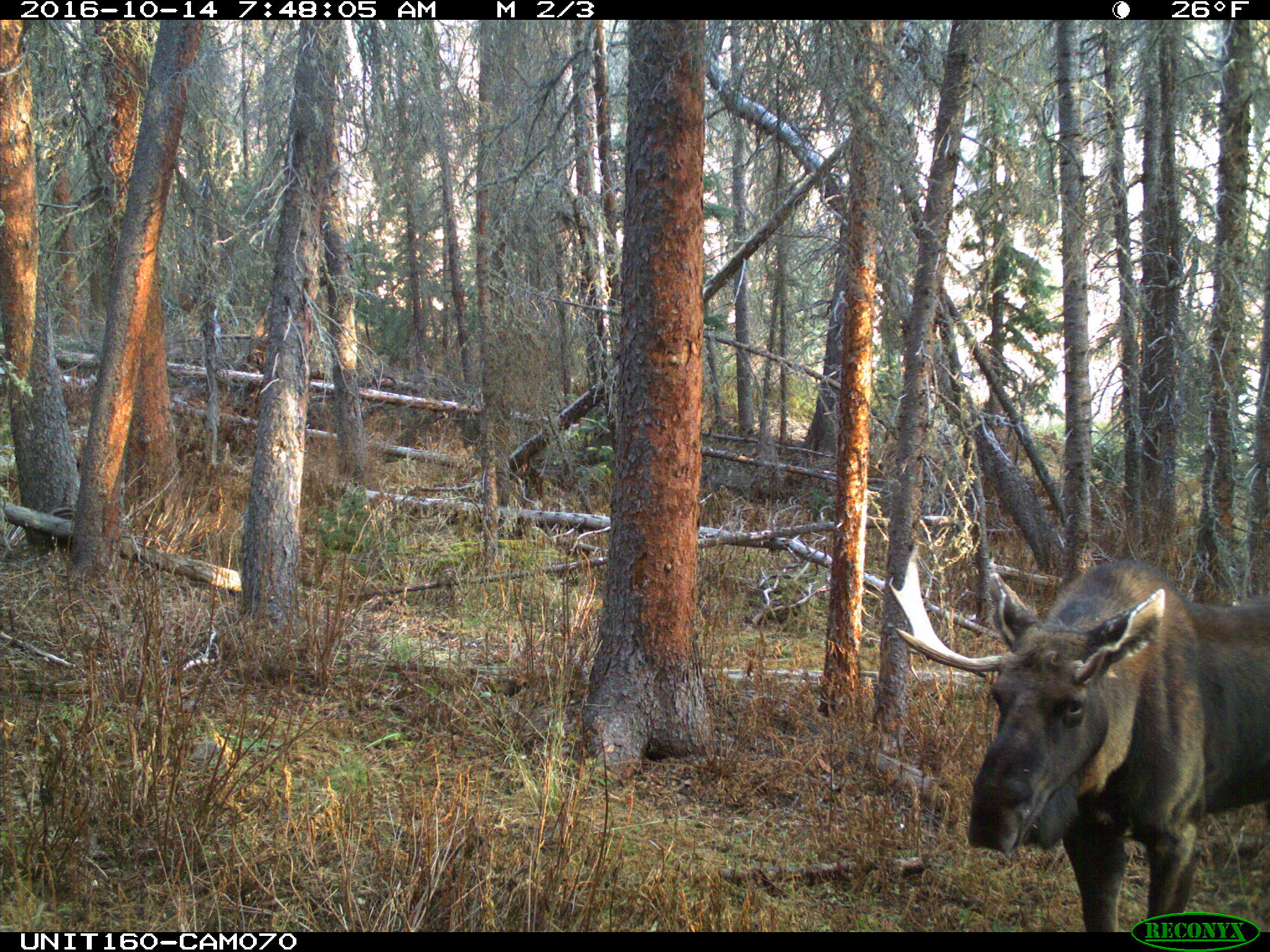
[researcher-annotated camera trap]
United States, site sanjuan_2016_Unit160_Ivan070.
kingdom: Animalia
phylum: Chordata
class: Mammalia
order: Artiodactyla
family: Cervidae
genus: Alces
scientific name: Alces alces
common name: moose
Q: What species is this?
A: Alces alces (moose).